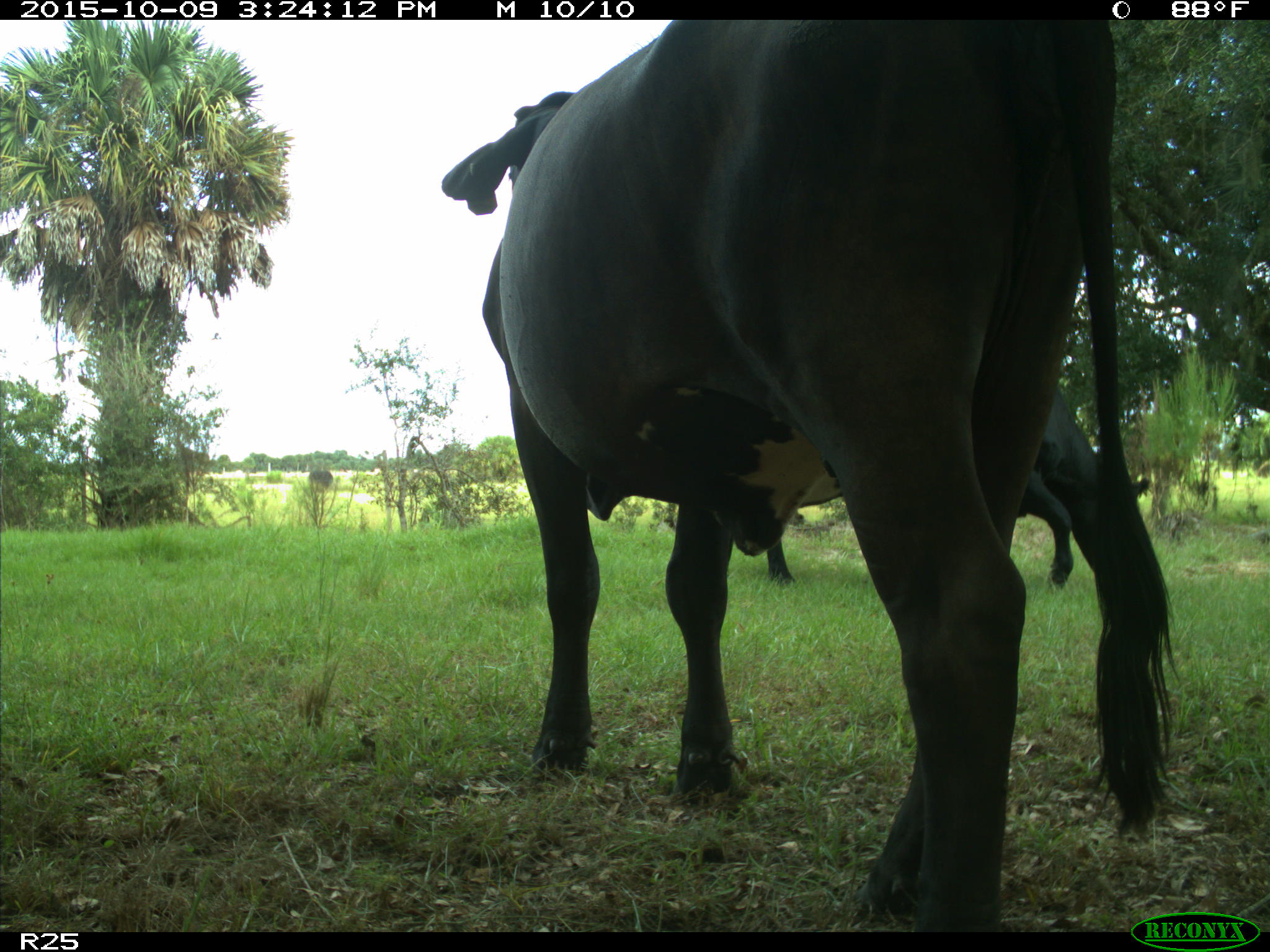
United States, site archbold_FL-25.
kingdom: Animalia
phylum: Chordata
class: Mammalia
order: Artiodactyla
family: Bovidae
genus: Bos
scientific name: Bos taurus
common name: domestic cow